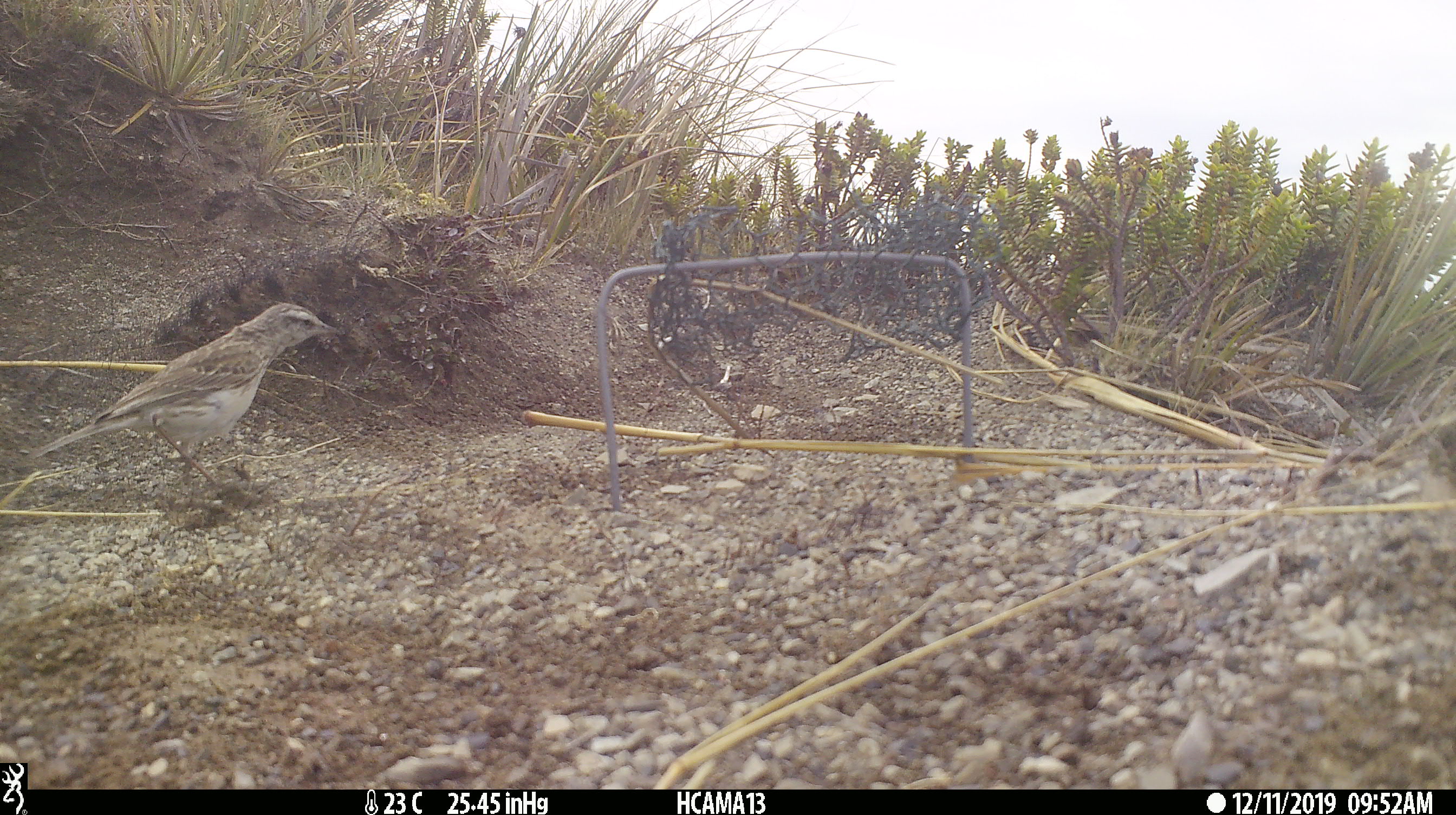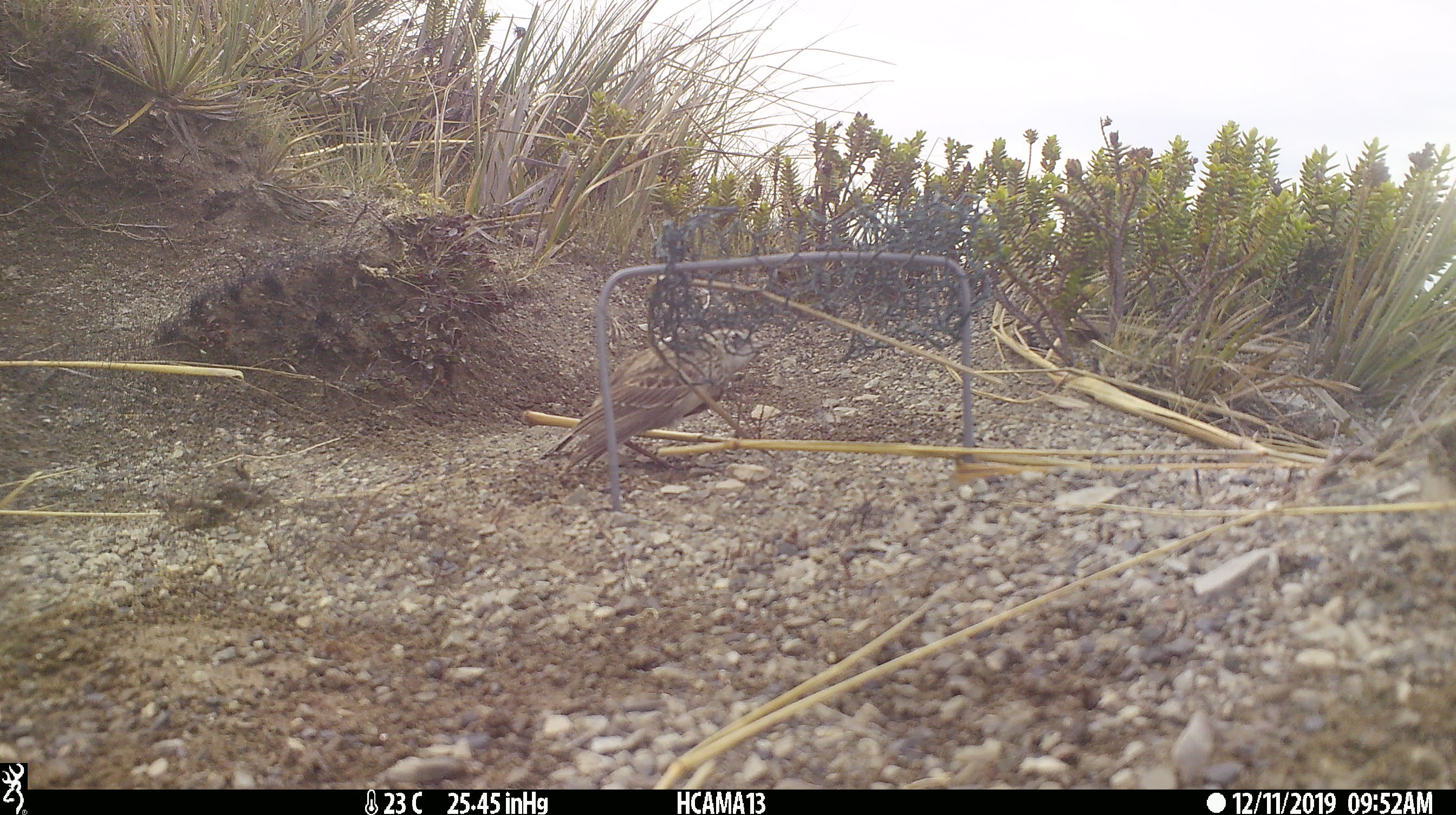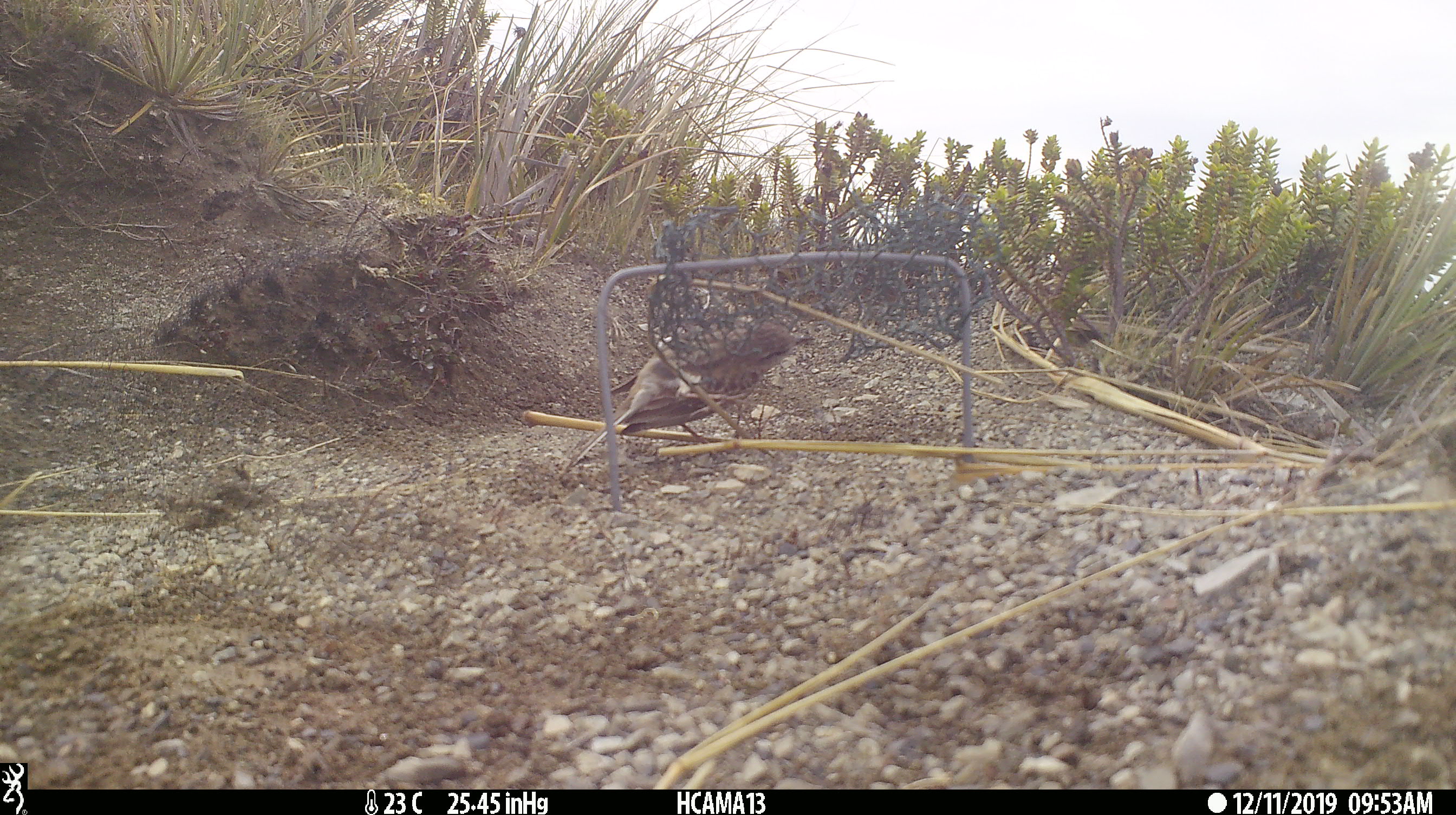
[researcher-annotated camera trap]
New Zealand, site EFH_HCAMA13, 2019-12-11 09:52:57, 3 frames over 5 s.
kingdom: Animalia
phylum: Chordata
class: Aves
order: Passeriformes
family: Motacillidae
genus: Anthus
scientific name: Anthus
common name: pipit